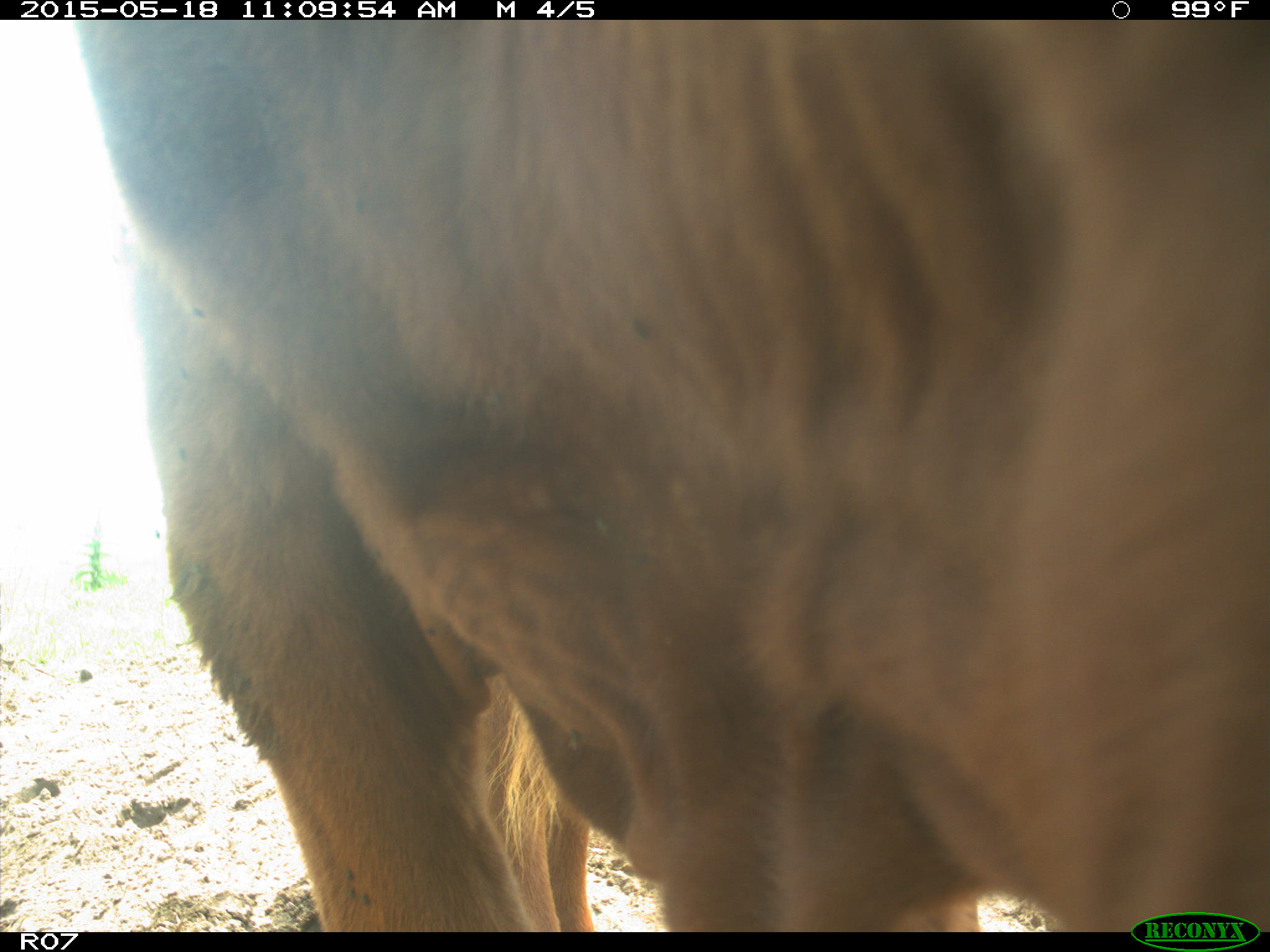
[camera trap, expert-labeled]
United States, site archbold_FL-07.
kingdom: Animalia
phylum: Chordata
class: Mammalia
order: Artiodactyla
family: Bovidae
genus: Bos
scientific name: Bos taurus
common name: domestic cow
Bos taurus (domestic cow).